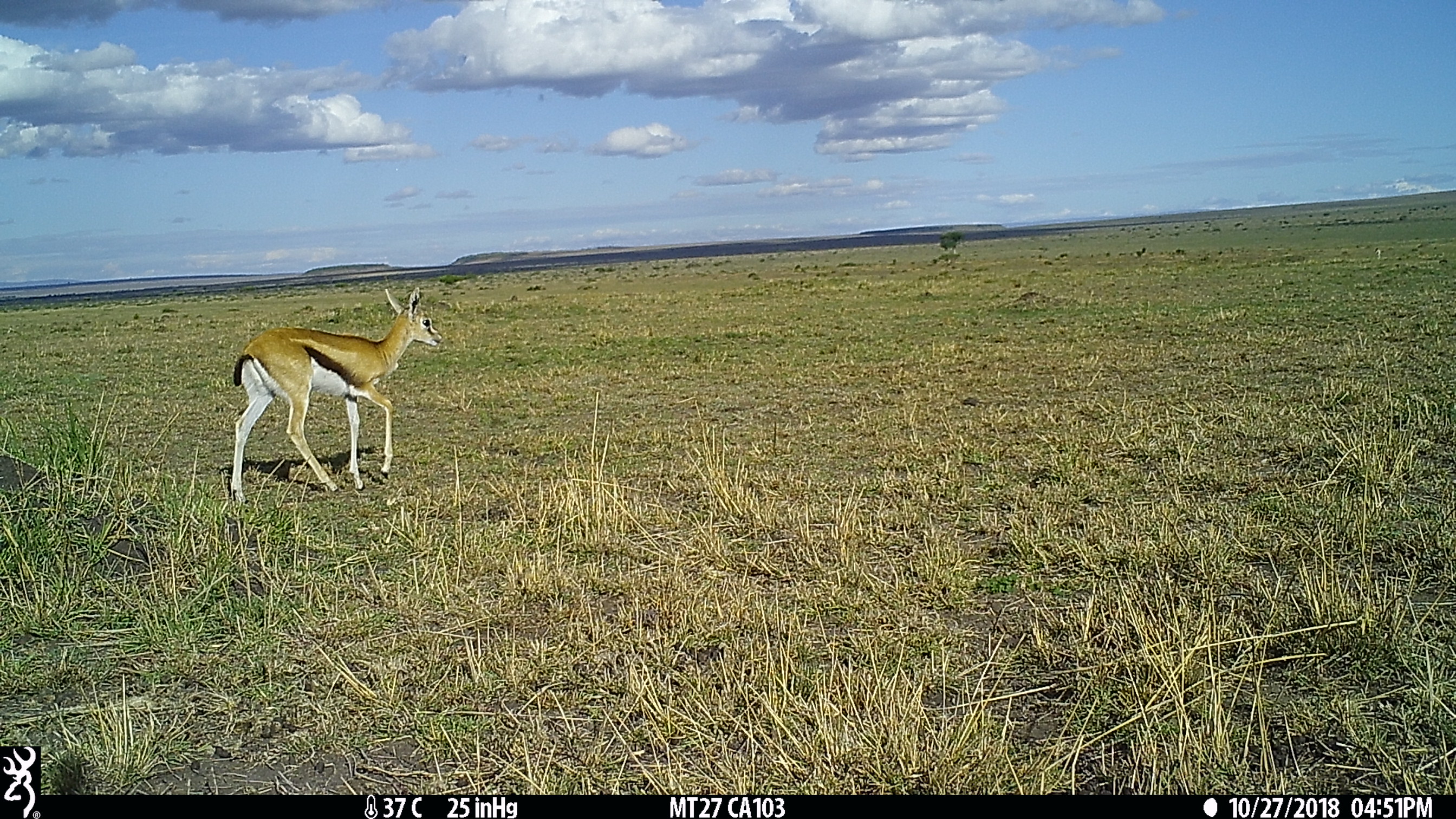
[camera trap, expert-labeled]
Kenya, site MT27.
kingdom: Animalia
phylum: Chordata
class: Mammalia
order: Artiodactyla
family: Bovidae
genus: Eudorcas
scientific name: Eudorcas thomsonii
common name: thomon's gazelle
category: gazelle thomsons